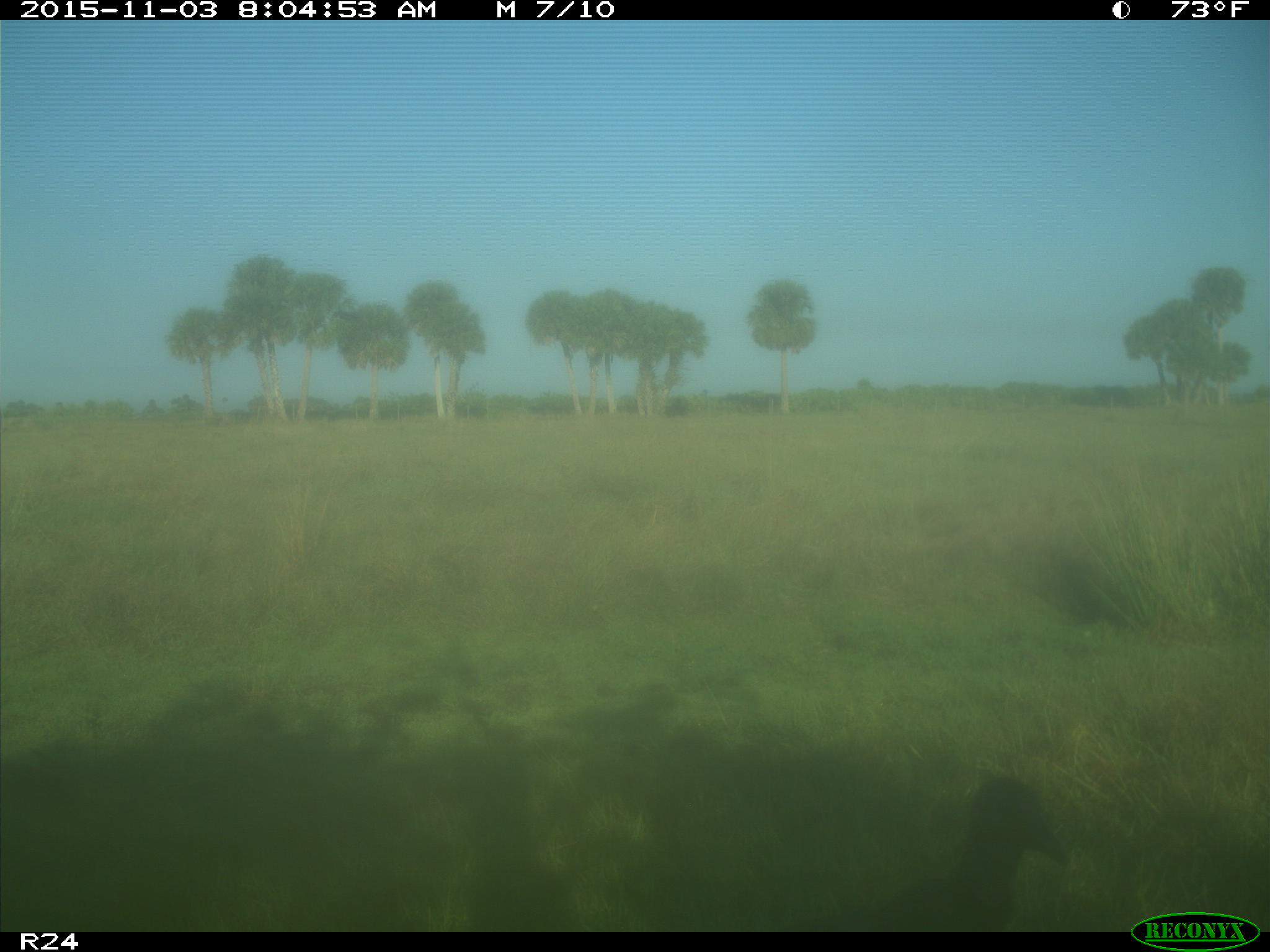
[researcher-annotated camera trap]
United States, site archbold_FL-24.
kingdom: Animalia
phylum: Chordata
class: Aves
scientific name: Aves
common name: birds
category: unidentified bird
Unidentified bird (birds) (Aves).